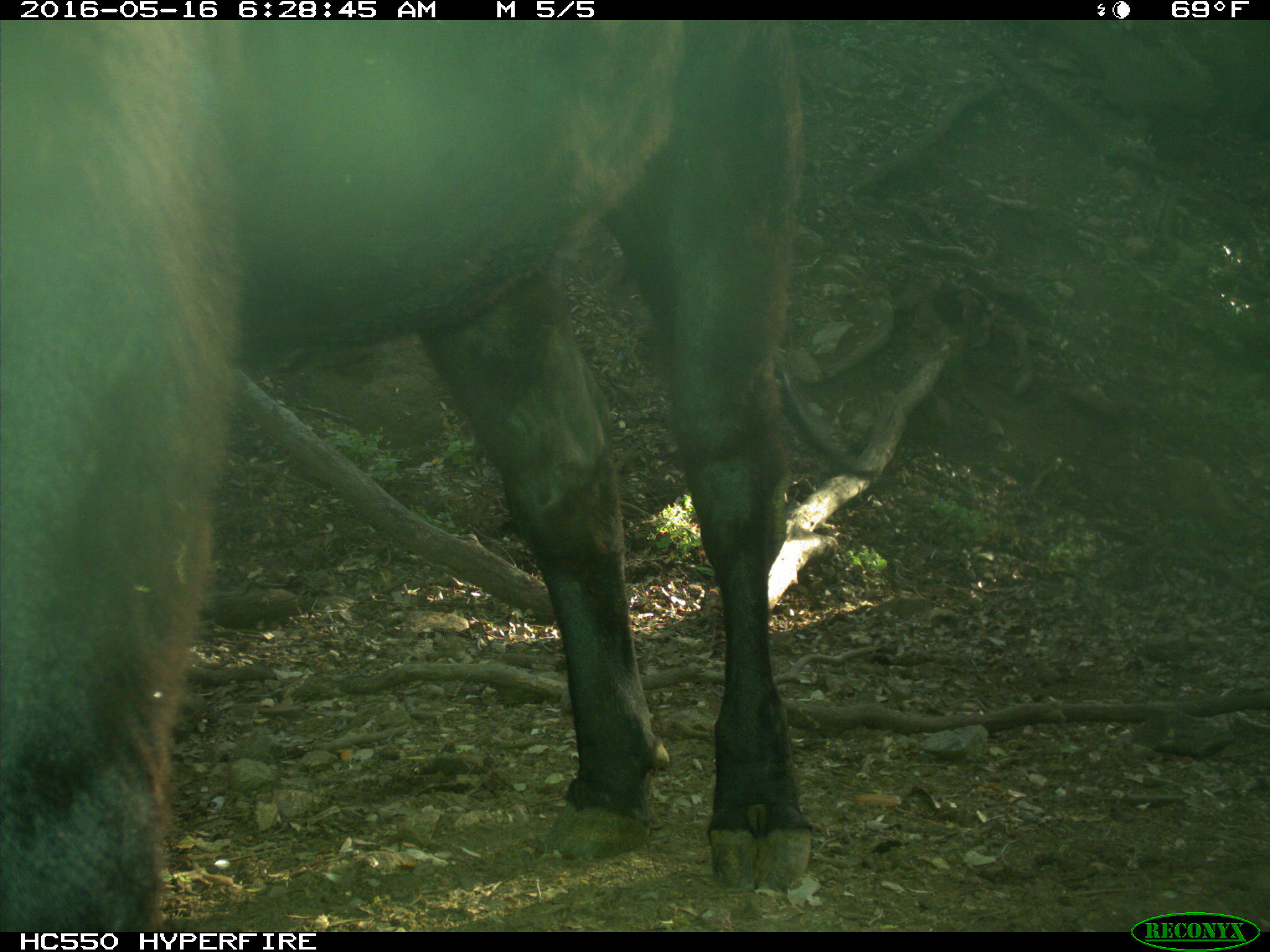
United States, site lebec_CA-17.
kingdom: Animalia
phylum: Chordata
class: Mammalia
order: Artiodactyla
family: Bovidae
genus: Bos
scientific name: Bos taurus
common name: domestic cow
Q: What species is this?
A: Bos taurus (domestic cow).